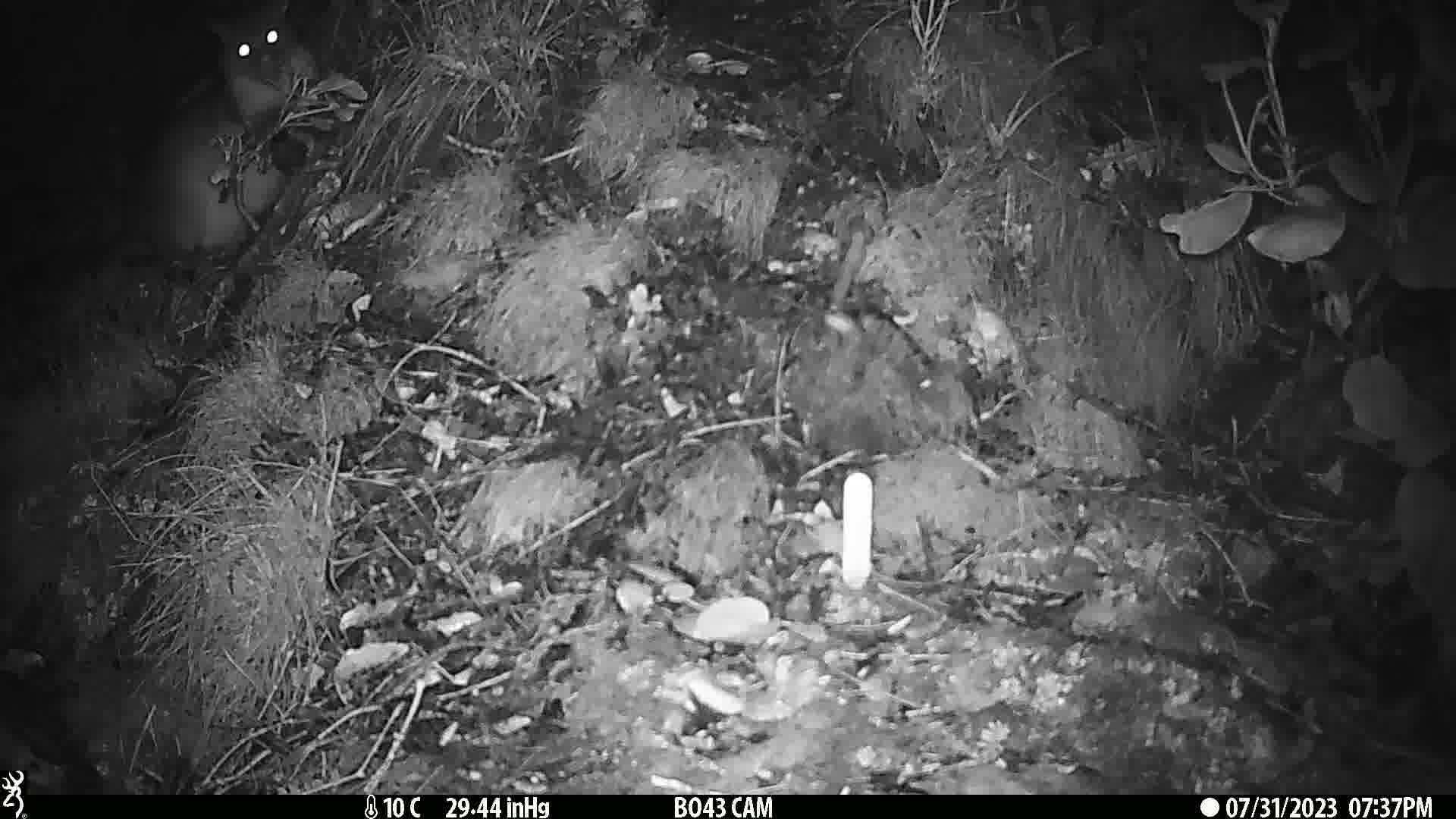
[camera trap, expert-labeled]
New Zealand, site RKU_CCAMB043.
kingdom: Animalia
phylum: Chordata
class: Mammalia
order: Diprotodontia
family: Phalangeridae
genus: Trichosurus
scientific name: Trichosurus vulpecula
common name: common brushtail possum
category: possum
Possum (common brushtail possum) (Trichosurus vulpecula).